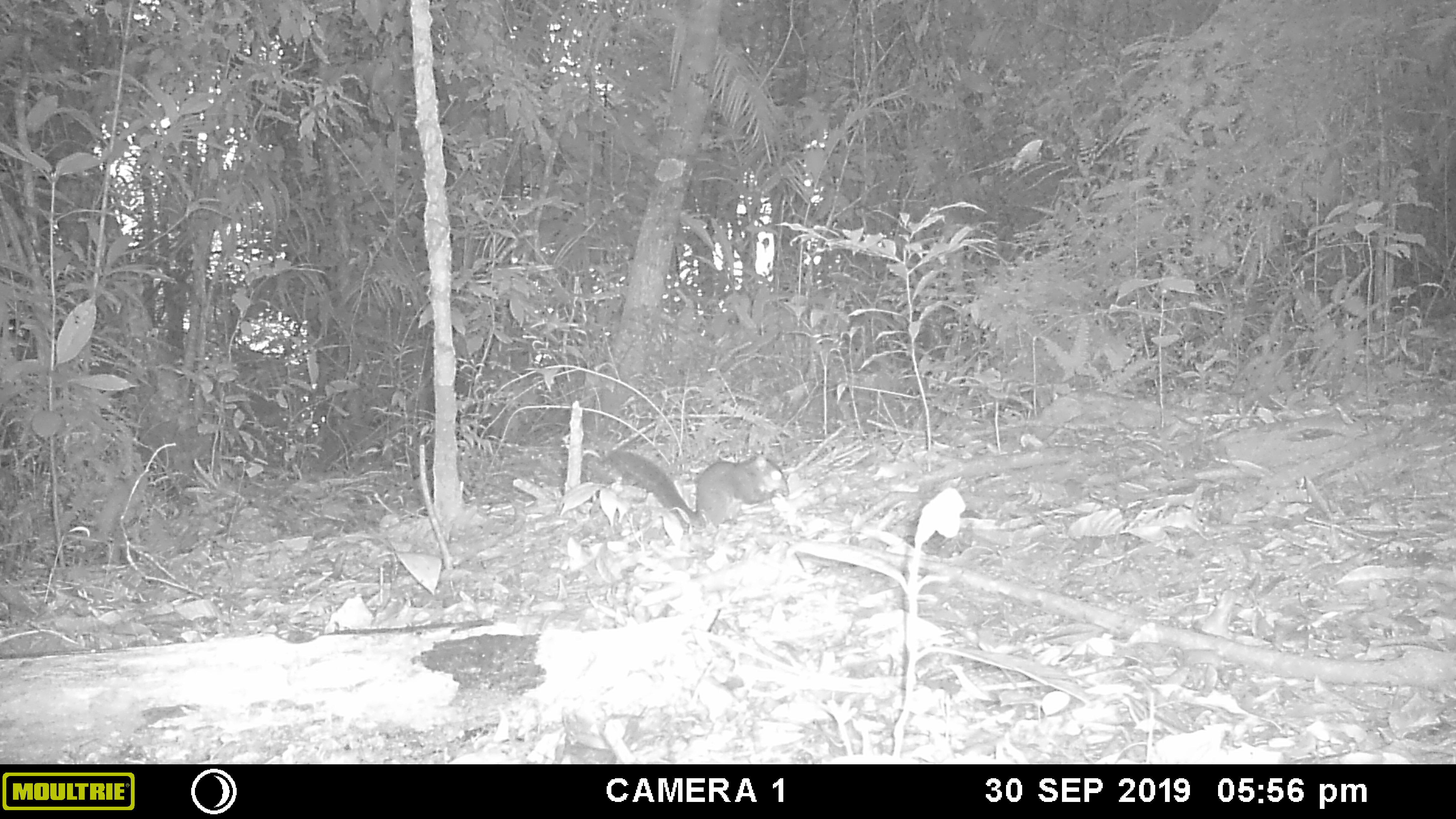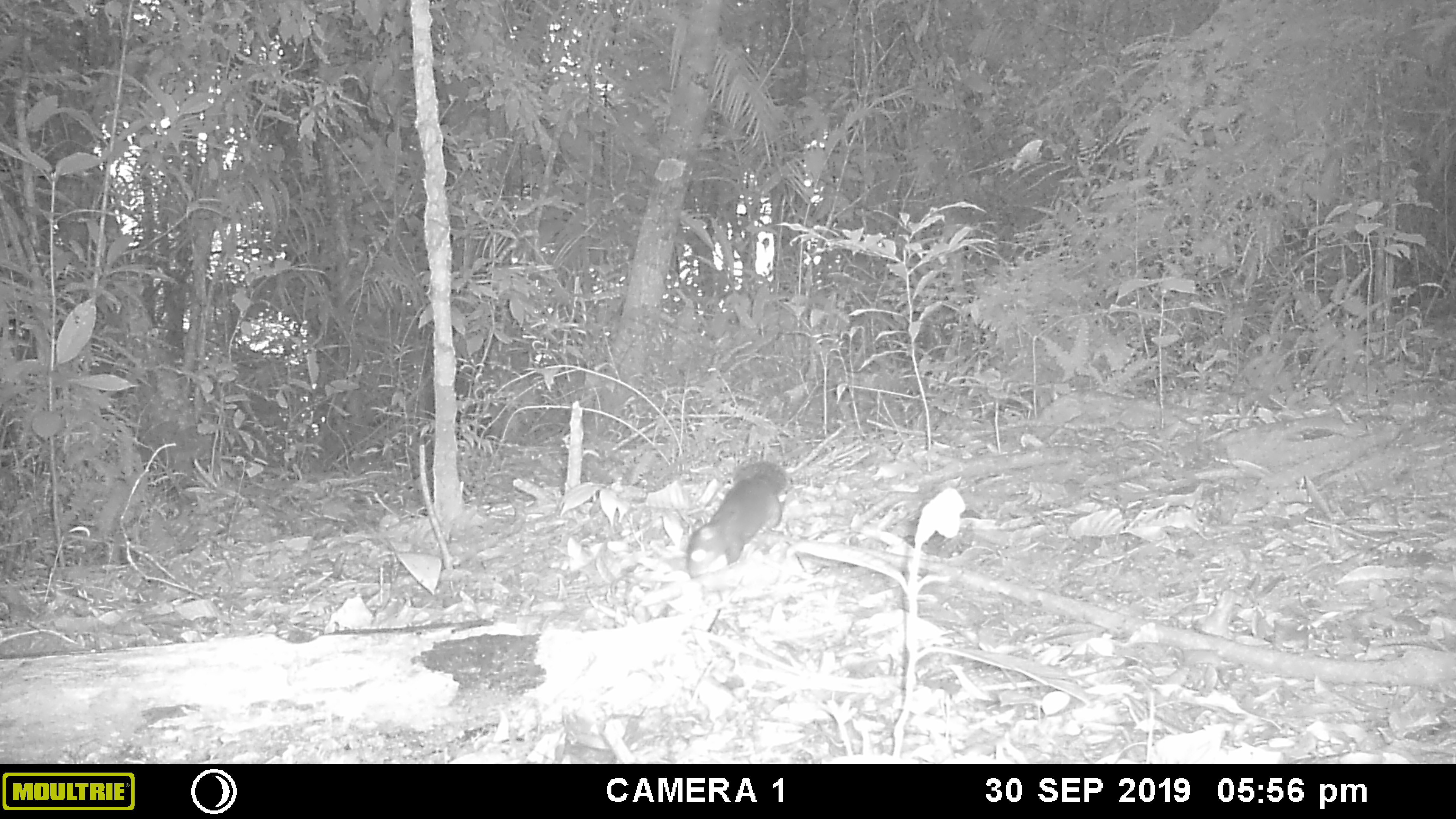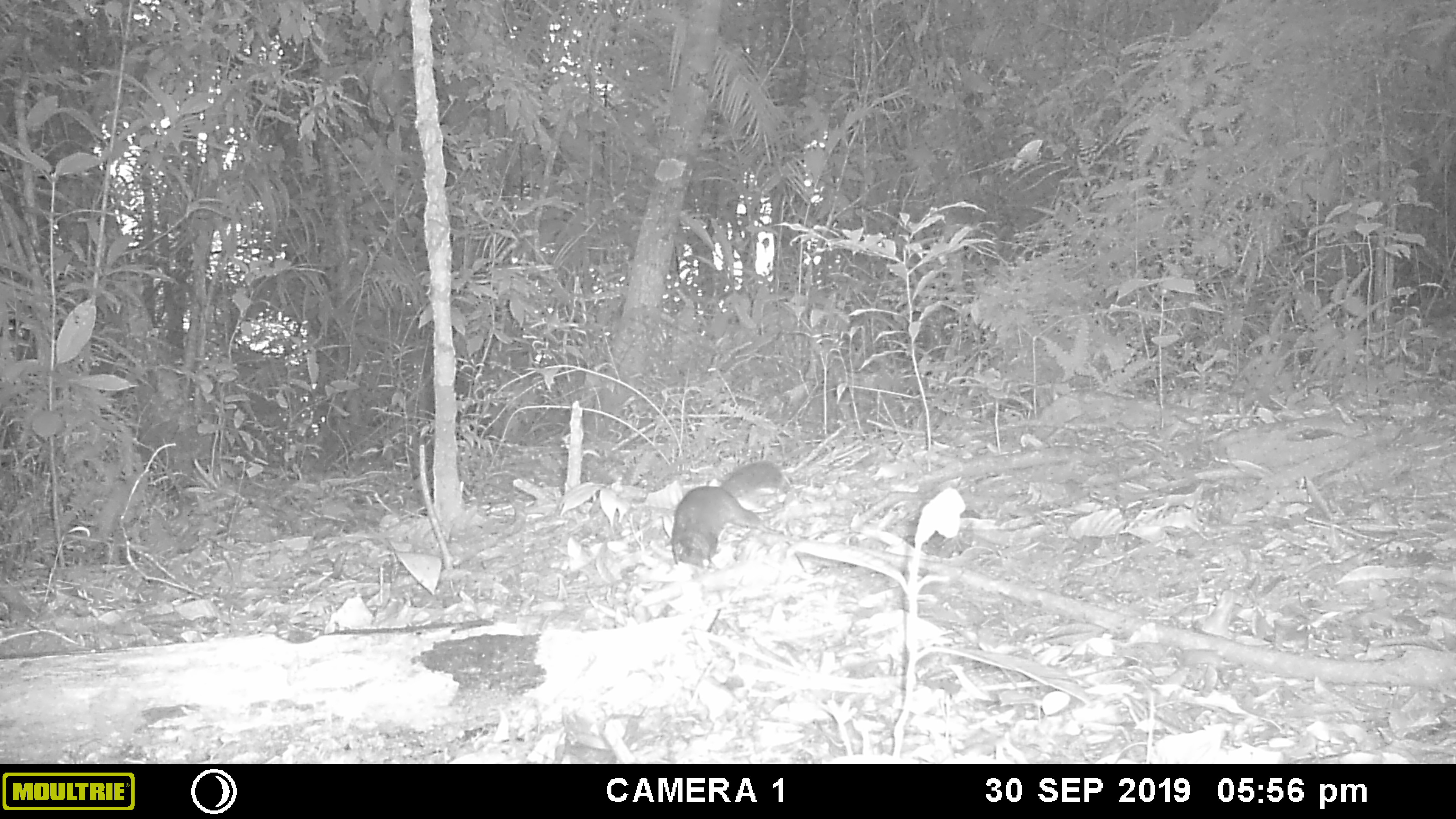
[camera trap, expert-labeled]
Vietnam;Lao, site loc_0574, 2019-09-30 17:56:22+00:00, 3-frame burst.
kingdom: Animalia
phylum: Chordata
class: Mammalia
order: Rodentia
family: Sciuridae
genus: Dremomys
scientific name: Dremomys rufigenis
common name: red-cheeked squirrel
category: red cheeked squirrel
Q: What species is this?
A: Red cheeked squirrel (red-cheeked squirrel) (Dremomys rufigenis).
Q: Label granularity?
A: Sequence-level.